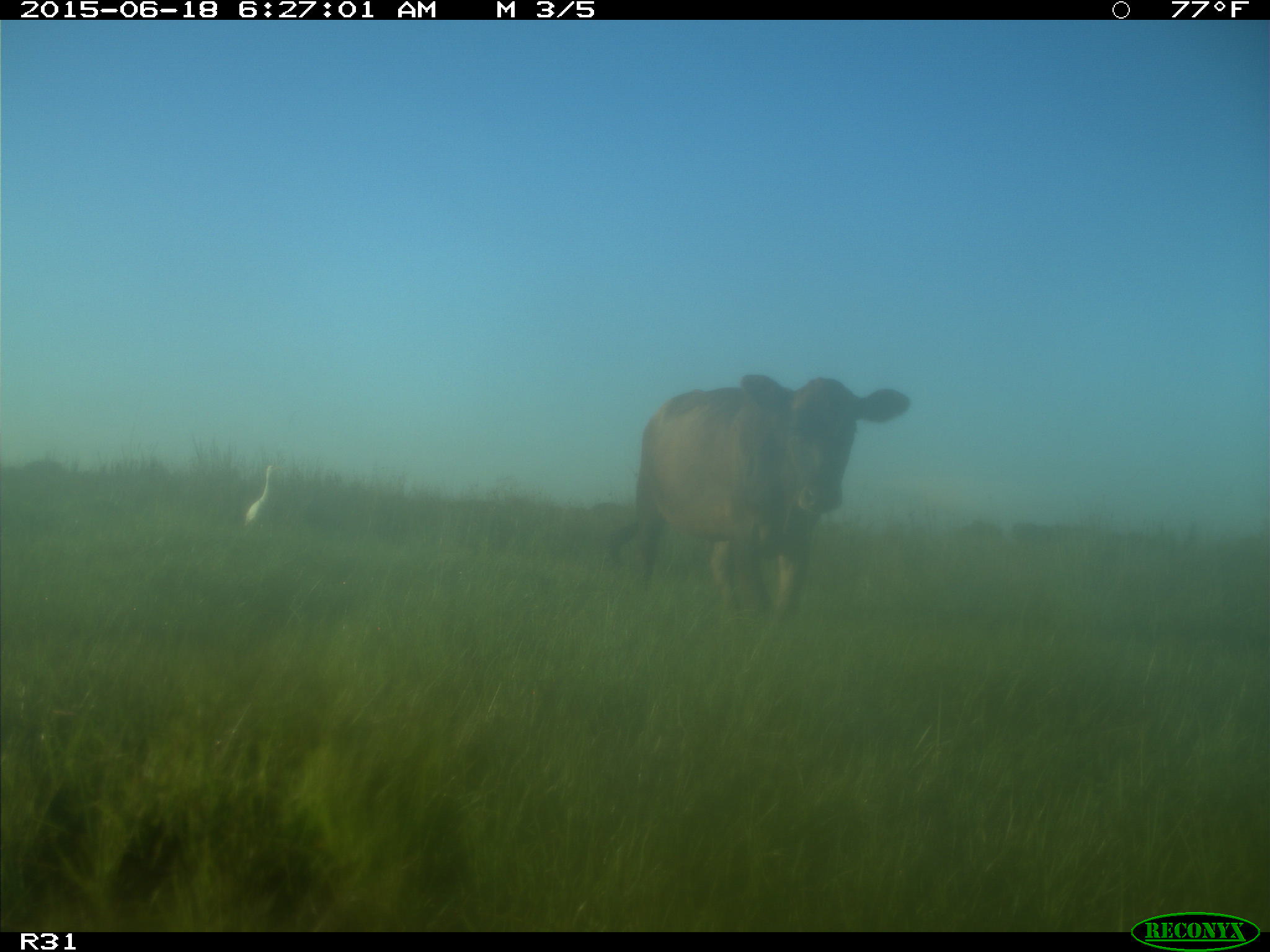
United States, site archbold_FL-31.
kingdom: Animalia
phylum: Chordata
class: Mammalia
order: Artiodactyla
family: Bovidae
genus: Bos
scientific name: Bos taurus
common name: domestic cow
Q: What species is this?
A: Bos taurus (domestic cow).